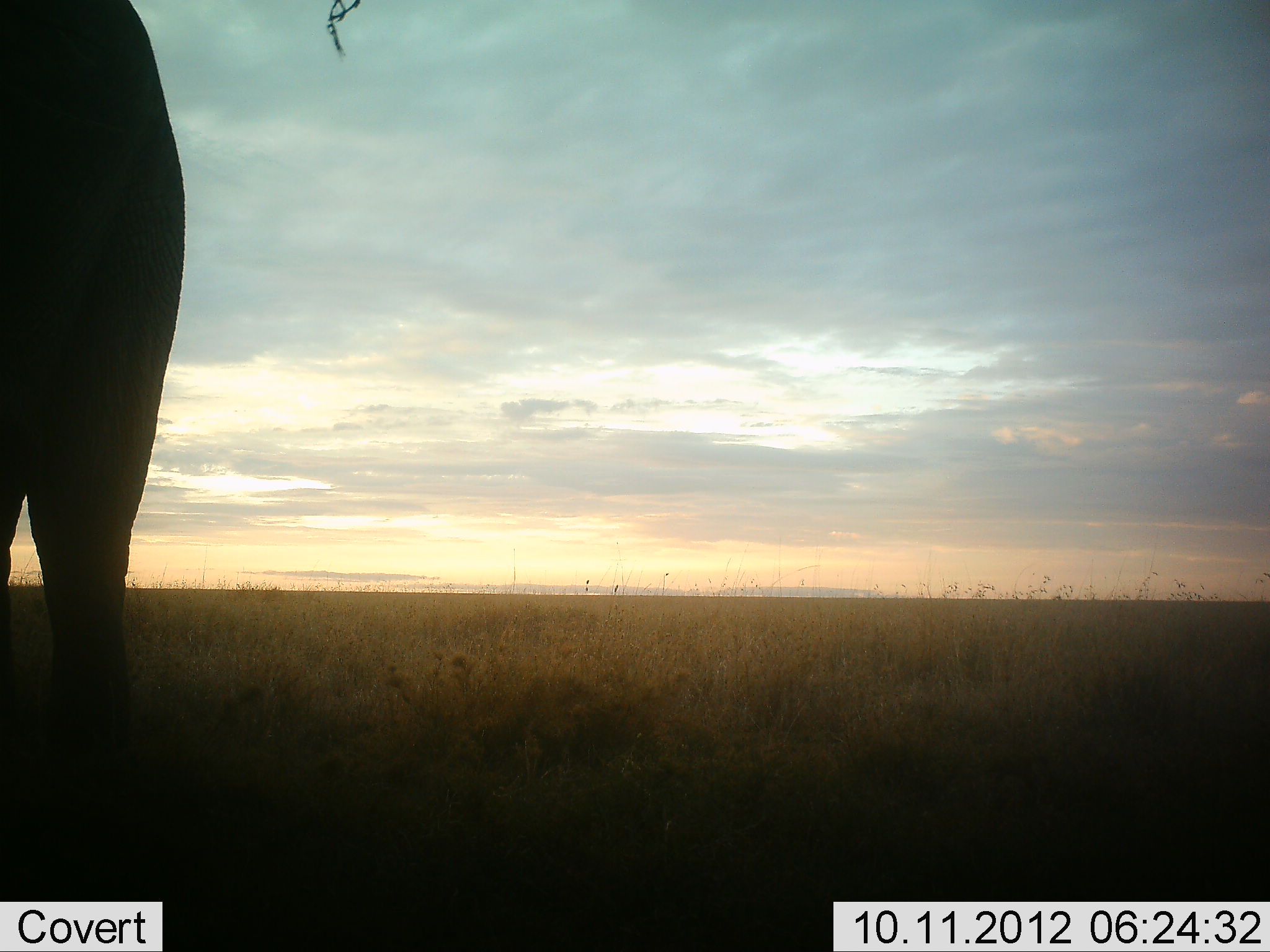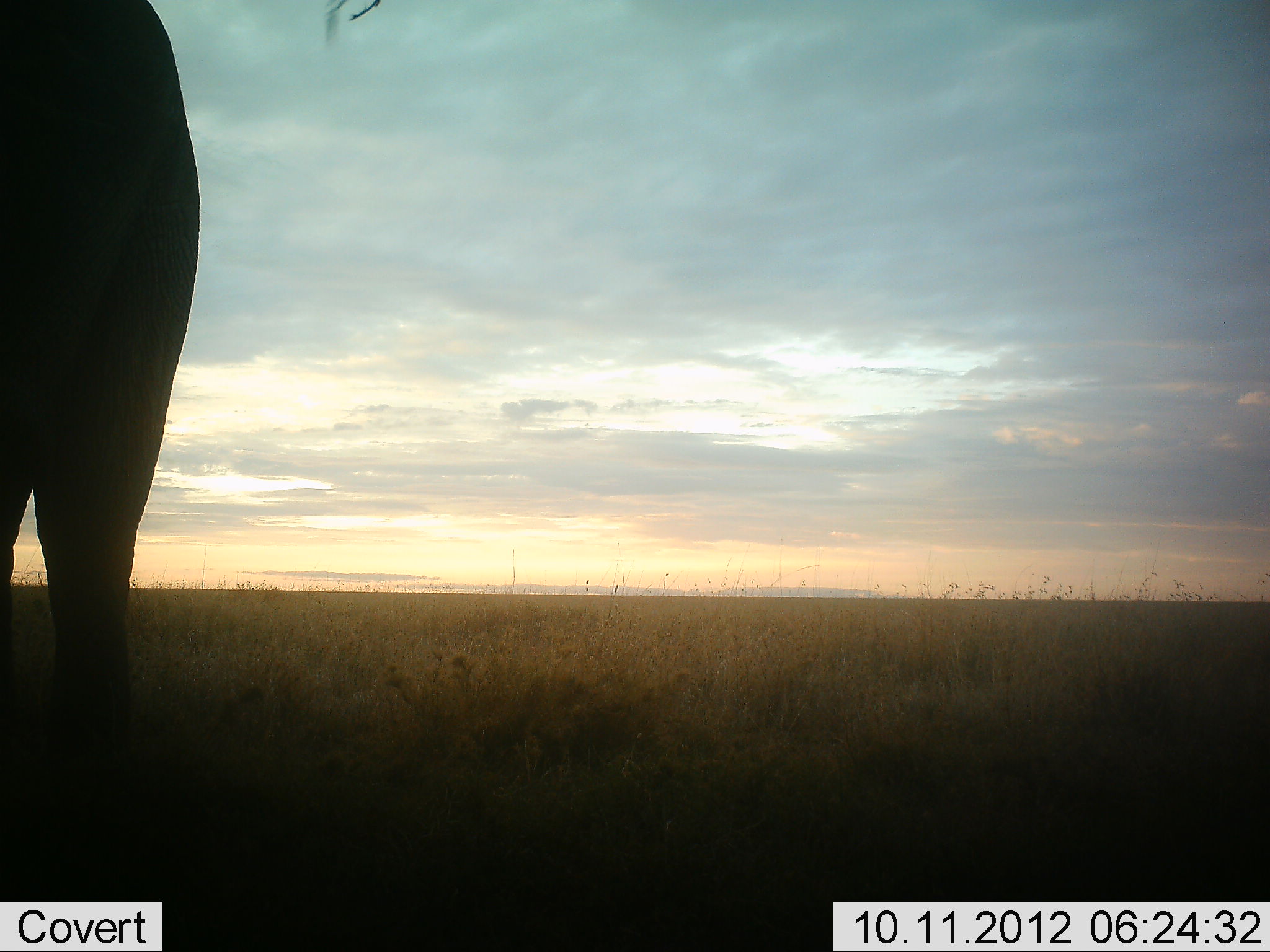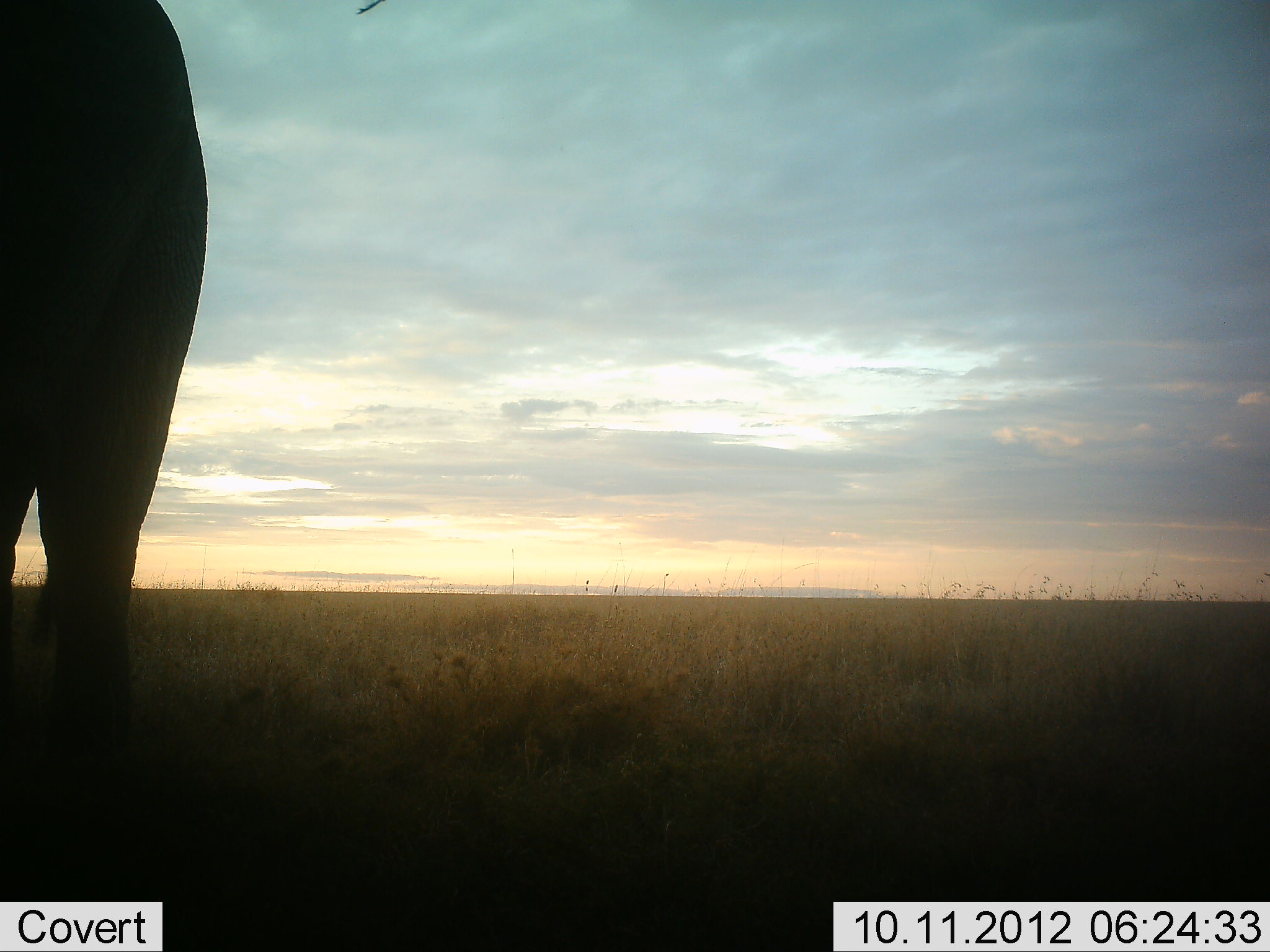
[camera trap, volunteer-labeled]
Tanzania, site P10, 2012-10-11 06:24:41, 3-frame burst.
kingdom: Animalia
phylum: Chordata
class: Mammalia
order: Proboscidea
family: Elephantidae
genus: Loxodonta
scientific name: Loxodonta africana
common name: african bush elephant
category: elephant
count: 1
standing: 90%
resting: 0%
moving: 0%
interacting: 0%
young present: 0%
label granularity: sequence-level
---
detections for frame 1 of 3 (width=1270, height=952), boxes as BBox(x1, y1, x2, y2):
animal: BBox(0, 0, 185, 765)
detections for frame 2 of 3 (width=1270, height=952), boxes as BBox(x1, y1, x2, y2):
animal: BBox(0, 0, 199, 749)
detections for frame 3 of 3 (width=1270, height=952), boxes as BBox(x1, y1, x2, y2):
animal: BBox(0, 0, 207, 738)